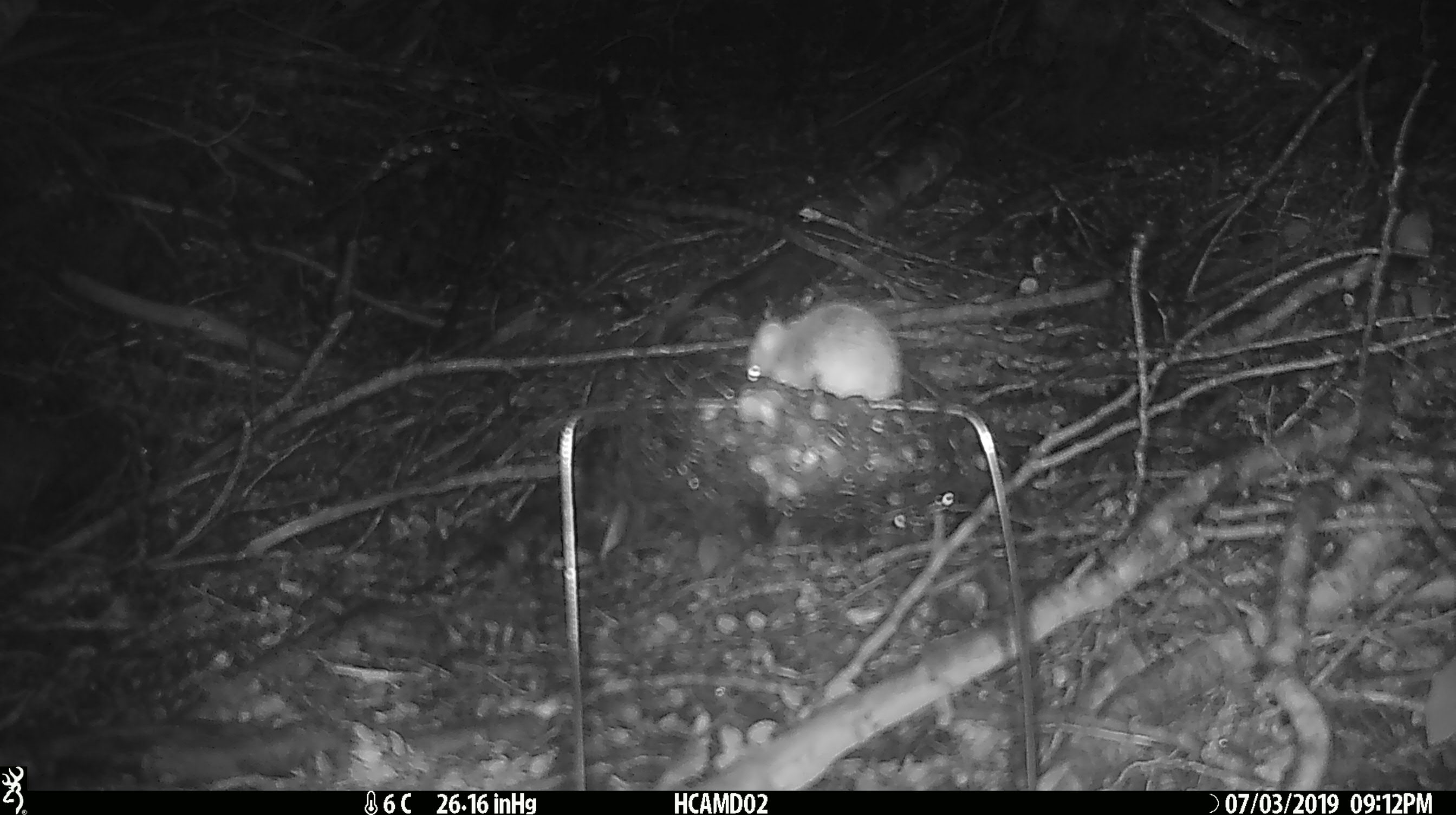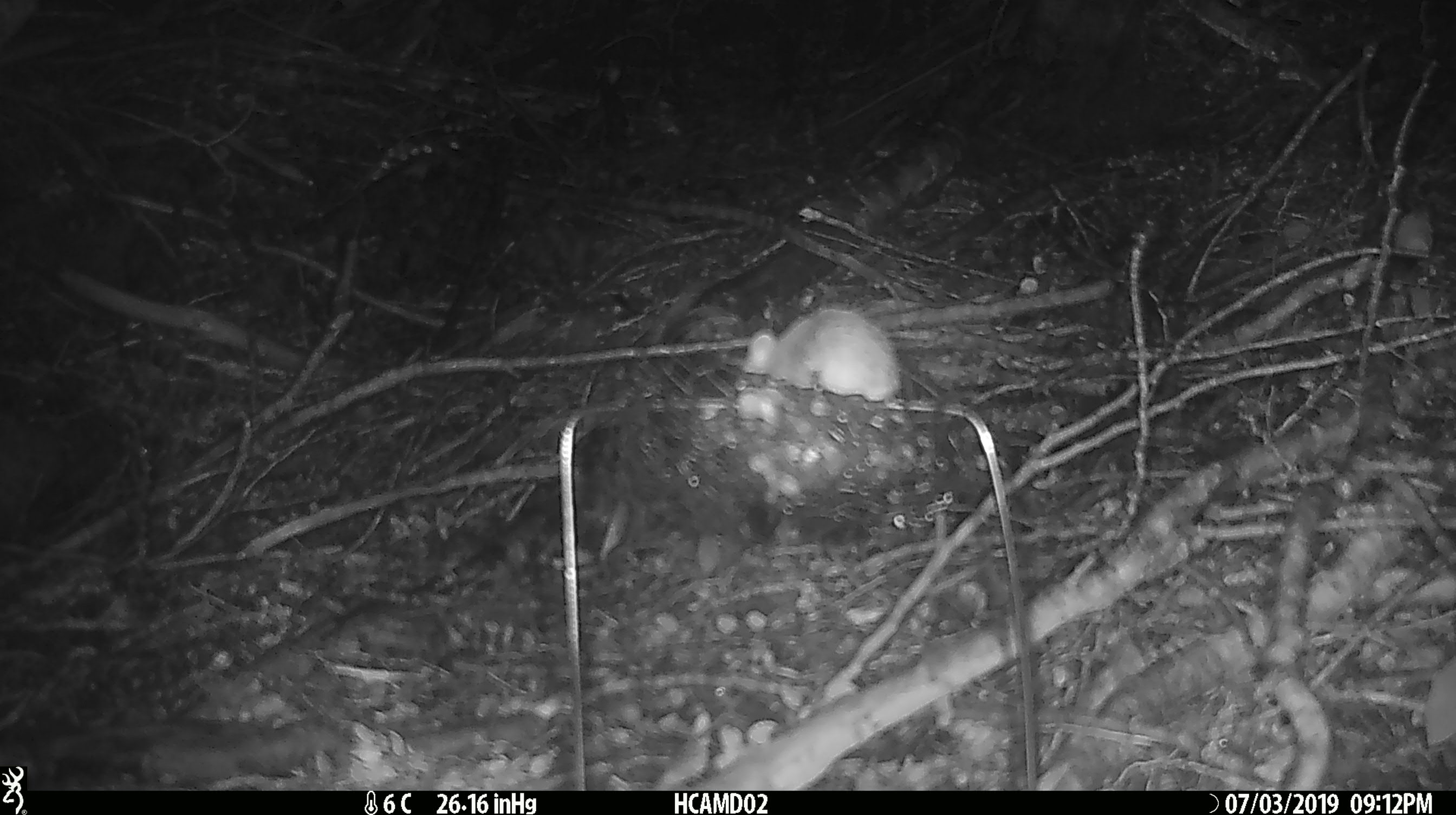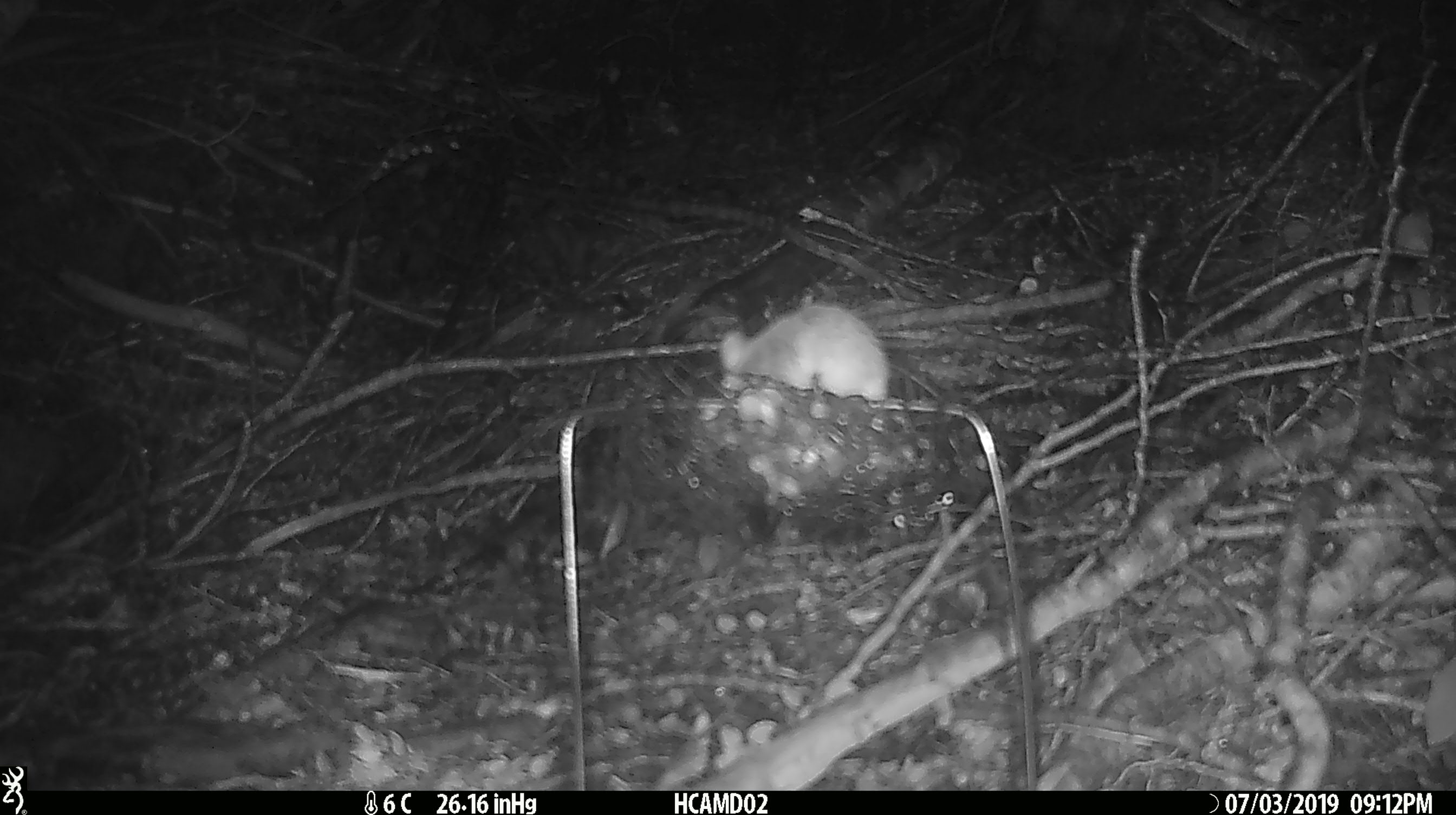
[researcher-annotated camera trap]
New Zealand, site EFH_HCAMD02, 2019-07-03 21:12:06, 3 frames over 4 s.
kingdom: Animalia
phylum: Chordata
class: Mammalia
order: Rodentia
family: Muridae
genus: Mus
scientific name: Mus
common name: mouse